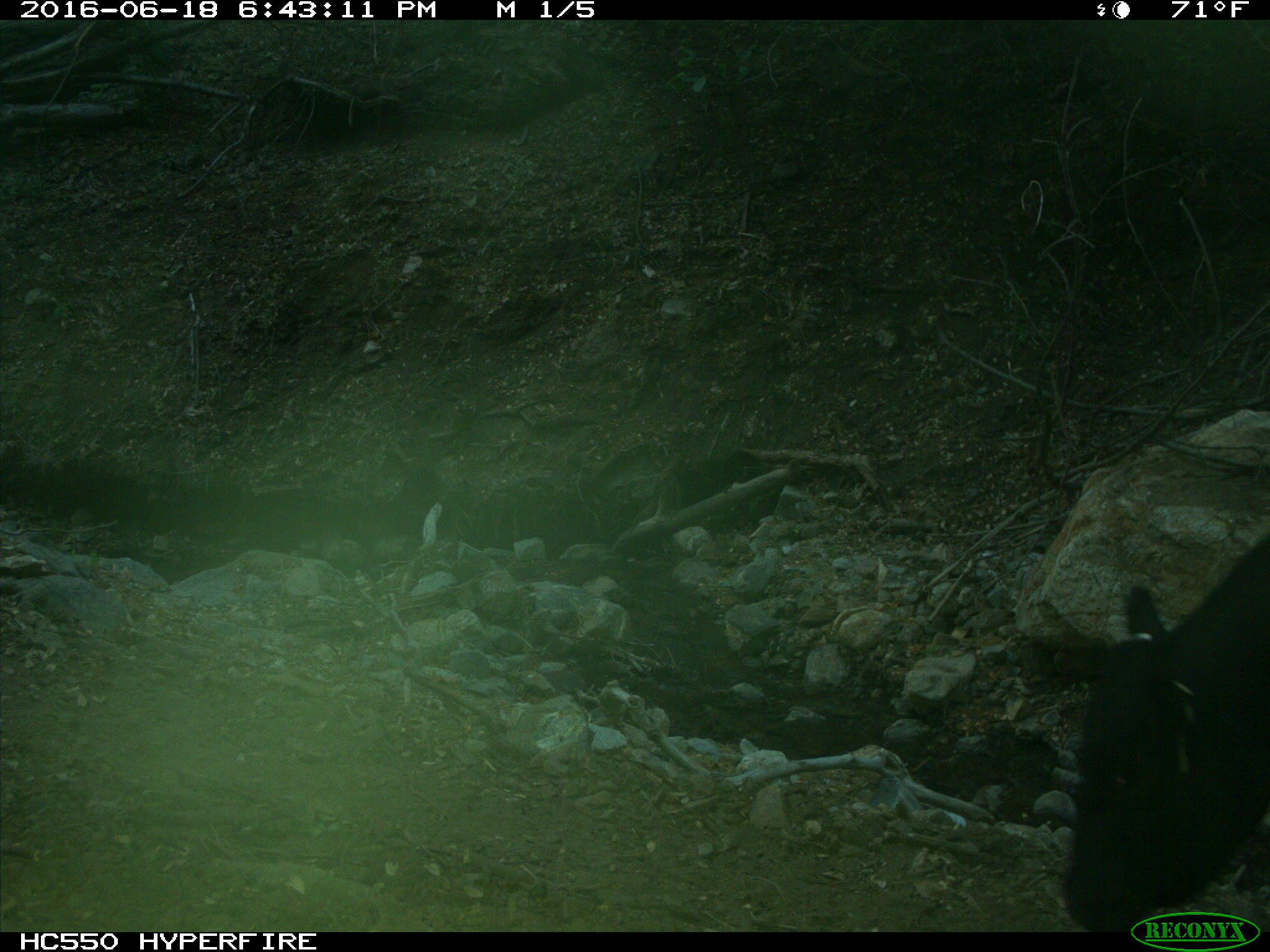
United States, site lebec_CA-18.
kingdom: Animalia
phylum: Chordata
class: Mammalia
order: Artiodactyla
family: Bovidae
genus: Bos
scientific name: Bos taurus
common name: domestic cow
Bos taurus (domestic cow).